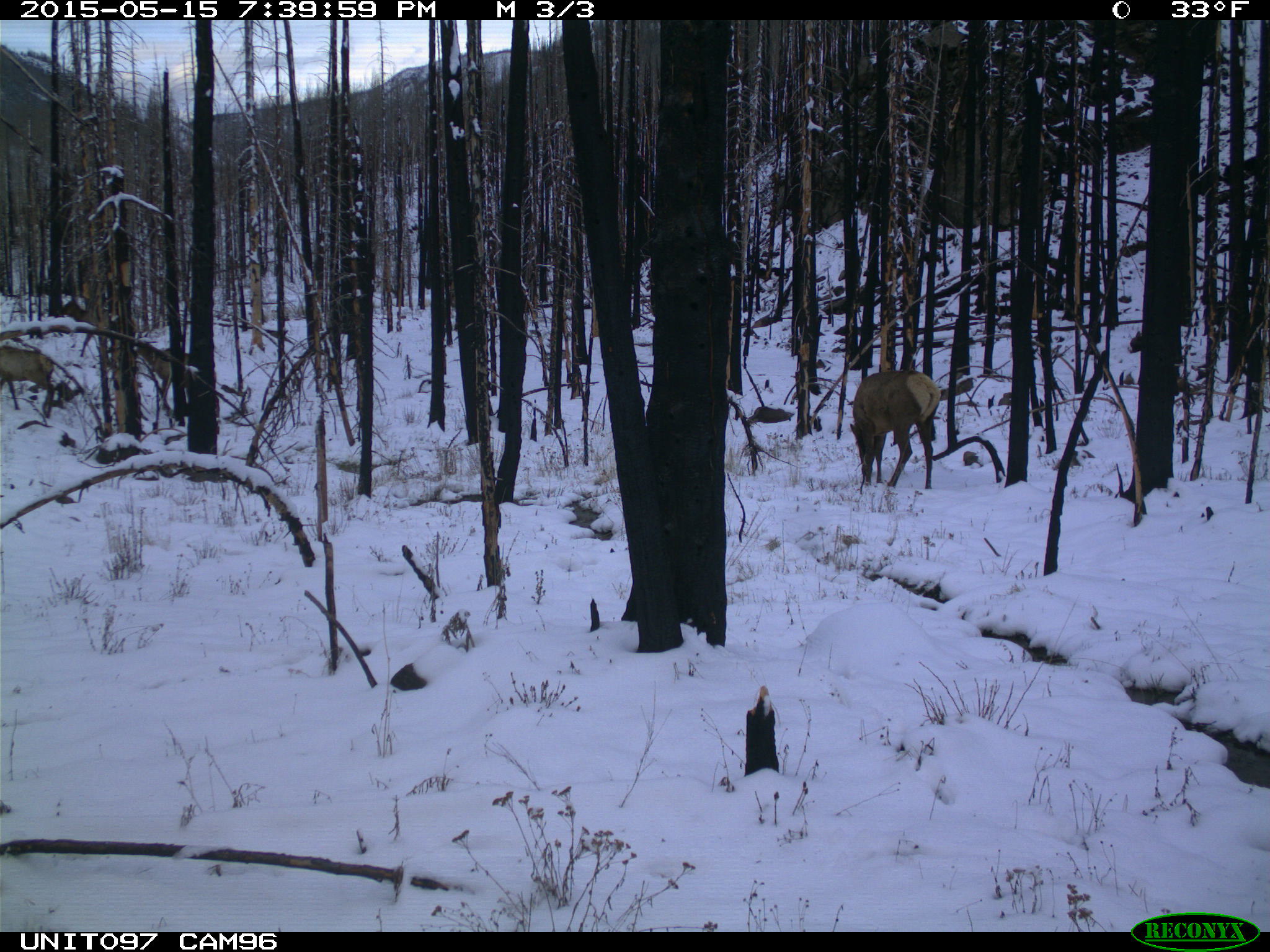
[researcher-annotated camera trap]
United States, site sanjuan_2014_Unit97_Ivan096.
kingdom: Animalia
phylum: Chordata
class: Mammalia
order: Artiodactyla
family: Cervidae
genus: Cervus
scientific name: Cervus elaphus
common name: red deer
Cervus elaphus (red deer).